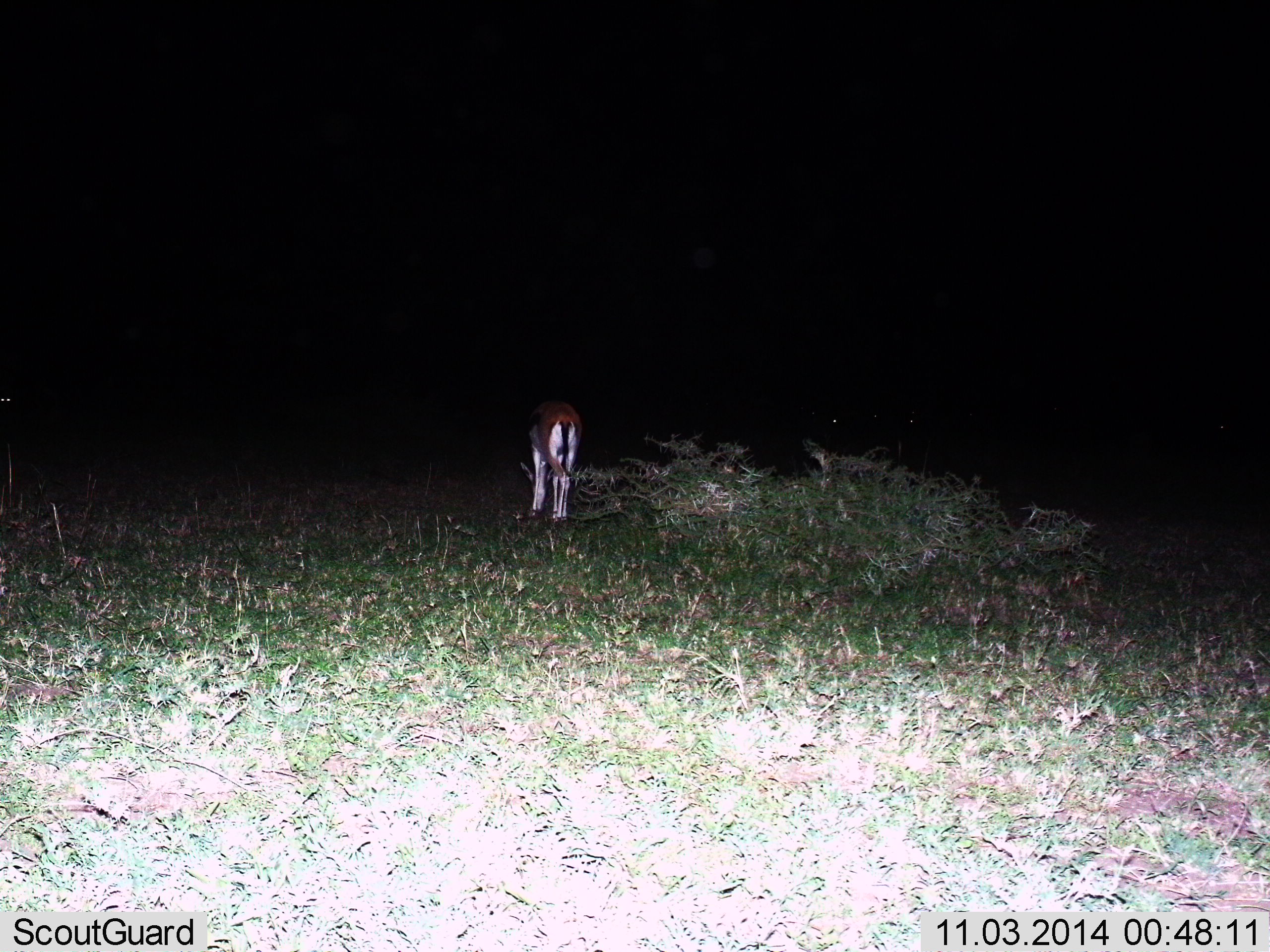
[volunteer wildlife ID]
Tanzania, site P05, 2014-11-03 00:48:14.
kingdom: Animalia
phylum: Chordata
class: Mammalia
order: Artiodactyla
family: Bovidae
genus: Eudorcas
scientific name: Eudorcas thomsonii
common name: thomson's gazelle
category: gazellethomsons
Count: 1.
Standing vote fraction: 20%.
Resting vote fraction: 0%.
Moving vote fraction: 10%.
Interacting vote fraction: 0%.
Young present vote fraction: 0%.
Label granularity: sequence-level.